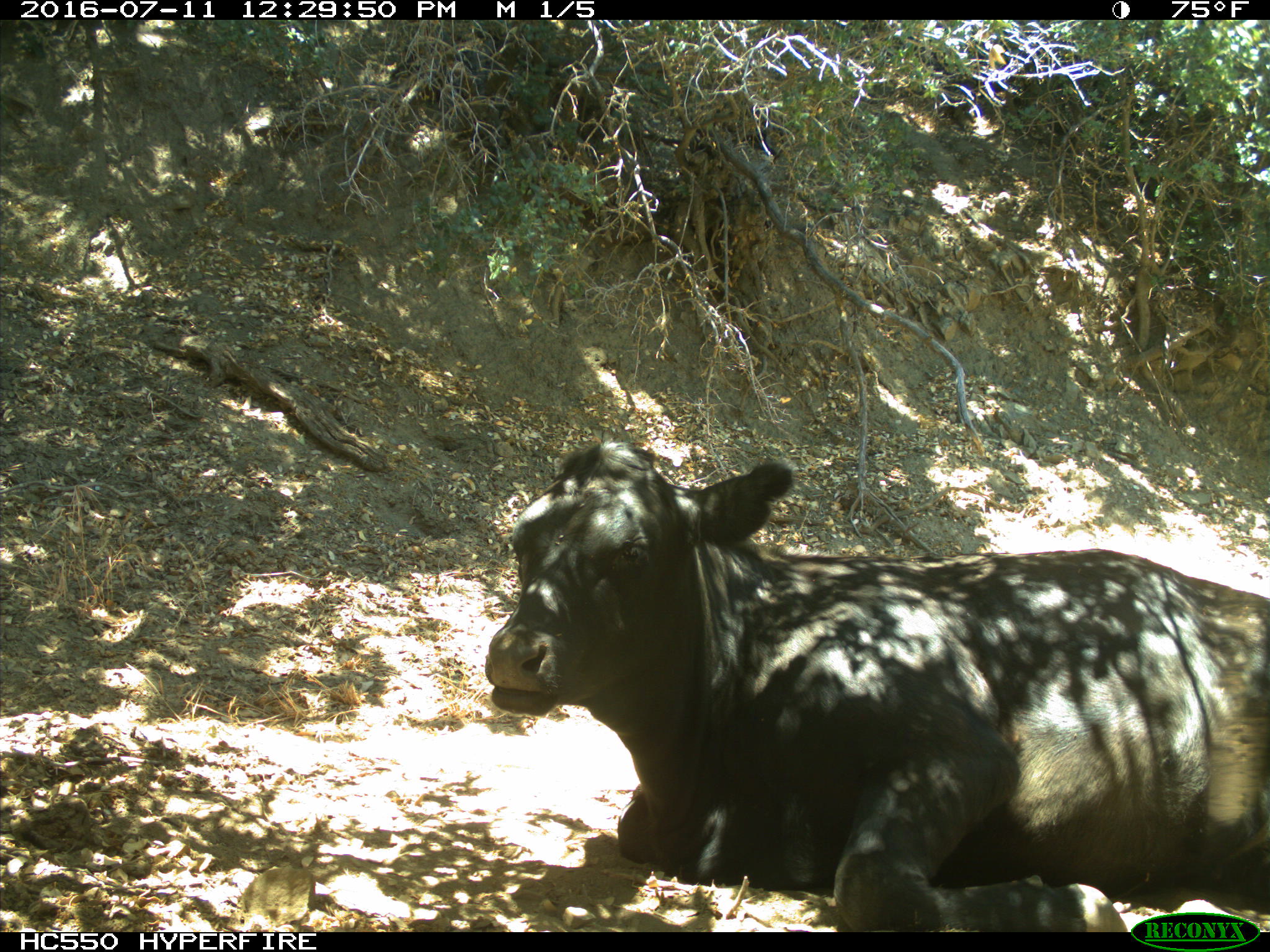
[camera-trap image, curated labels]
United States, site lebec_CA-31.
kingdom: Animalia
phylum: Chordata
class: Mammalia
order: Artiodactyla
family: Bovidae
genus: Bos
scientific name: Bos taurus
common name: domestic cow